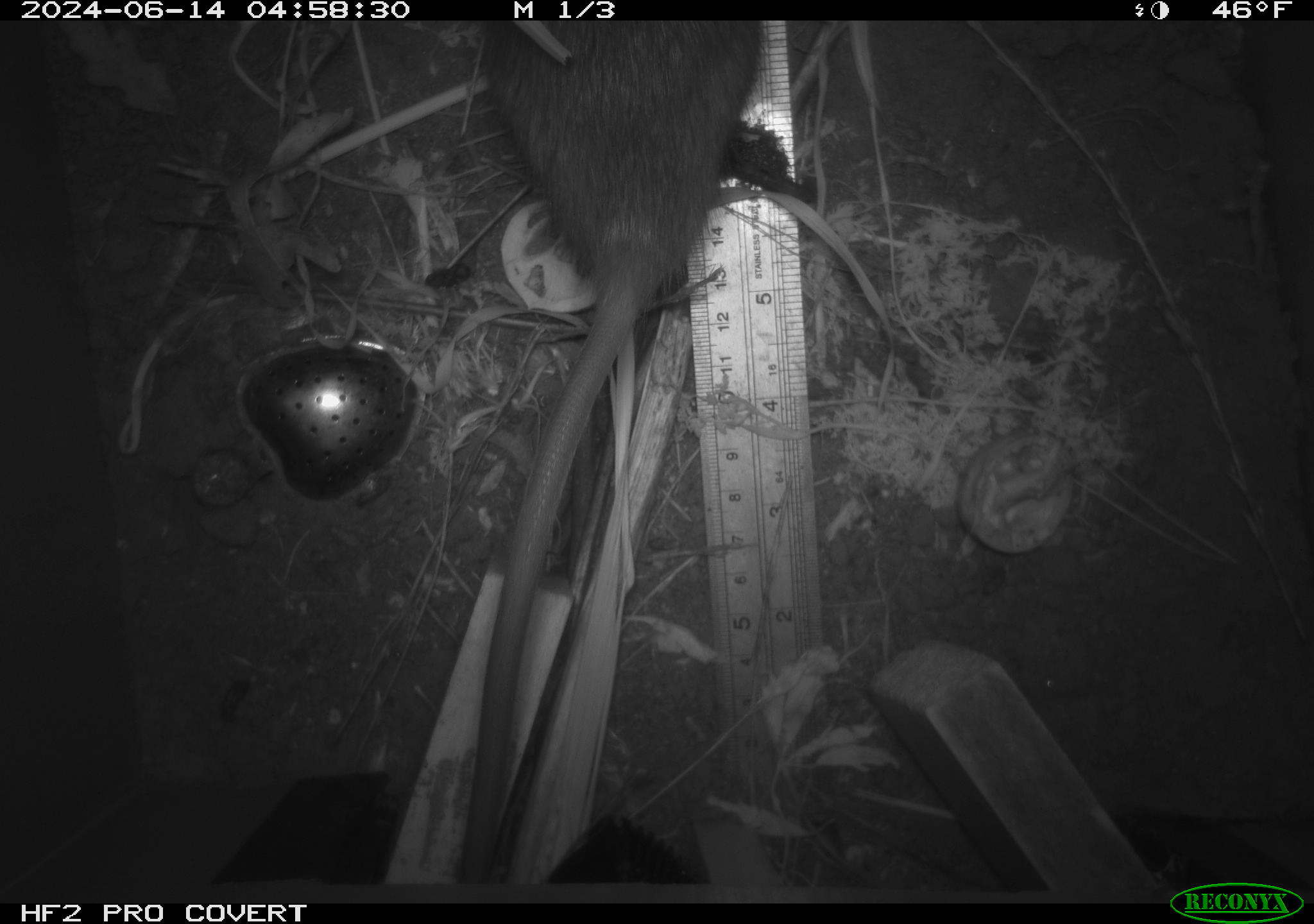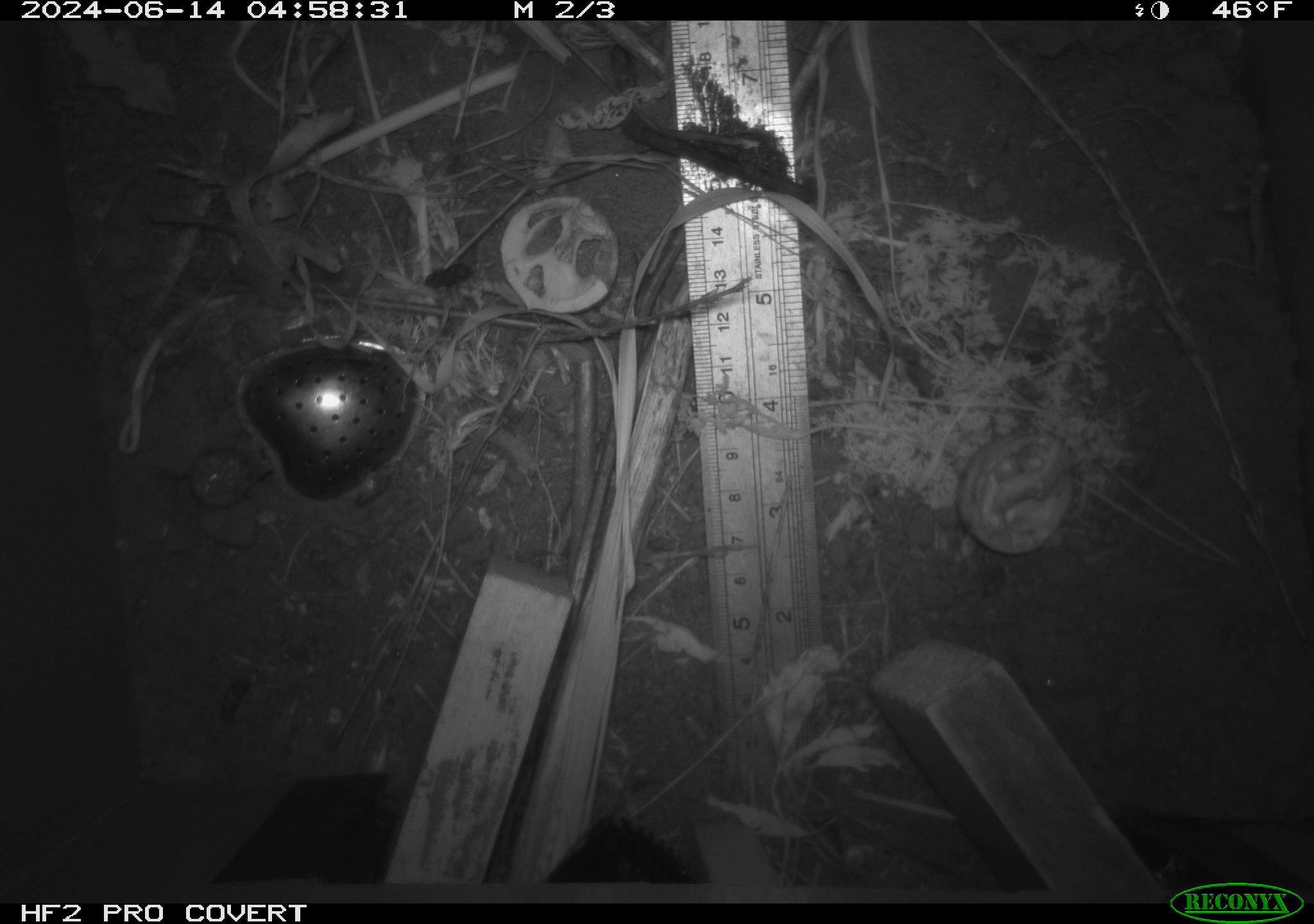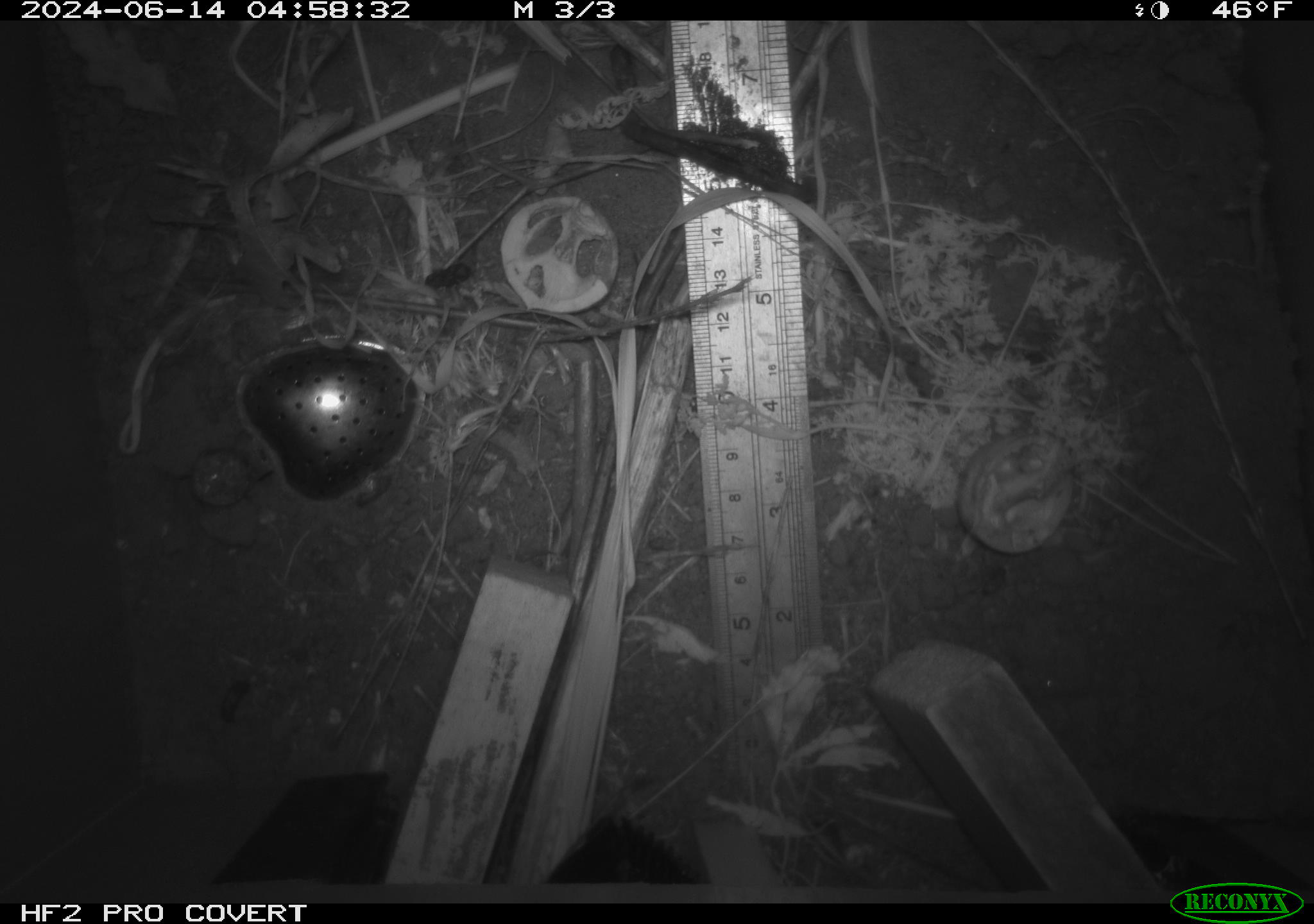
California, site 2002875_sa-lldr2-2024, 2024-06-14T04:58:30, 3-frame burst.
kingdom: Animalia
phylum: Chordata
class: Mammalia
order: Rodentia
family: Muridae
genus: Rattus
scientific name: Rattus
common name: rat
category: rattus species